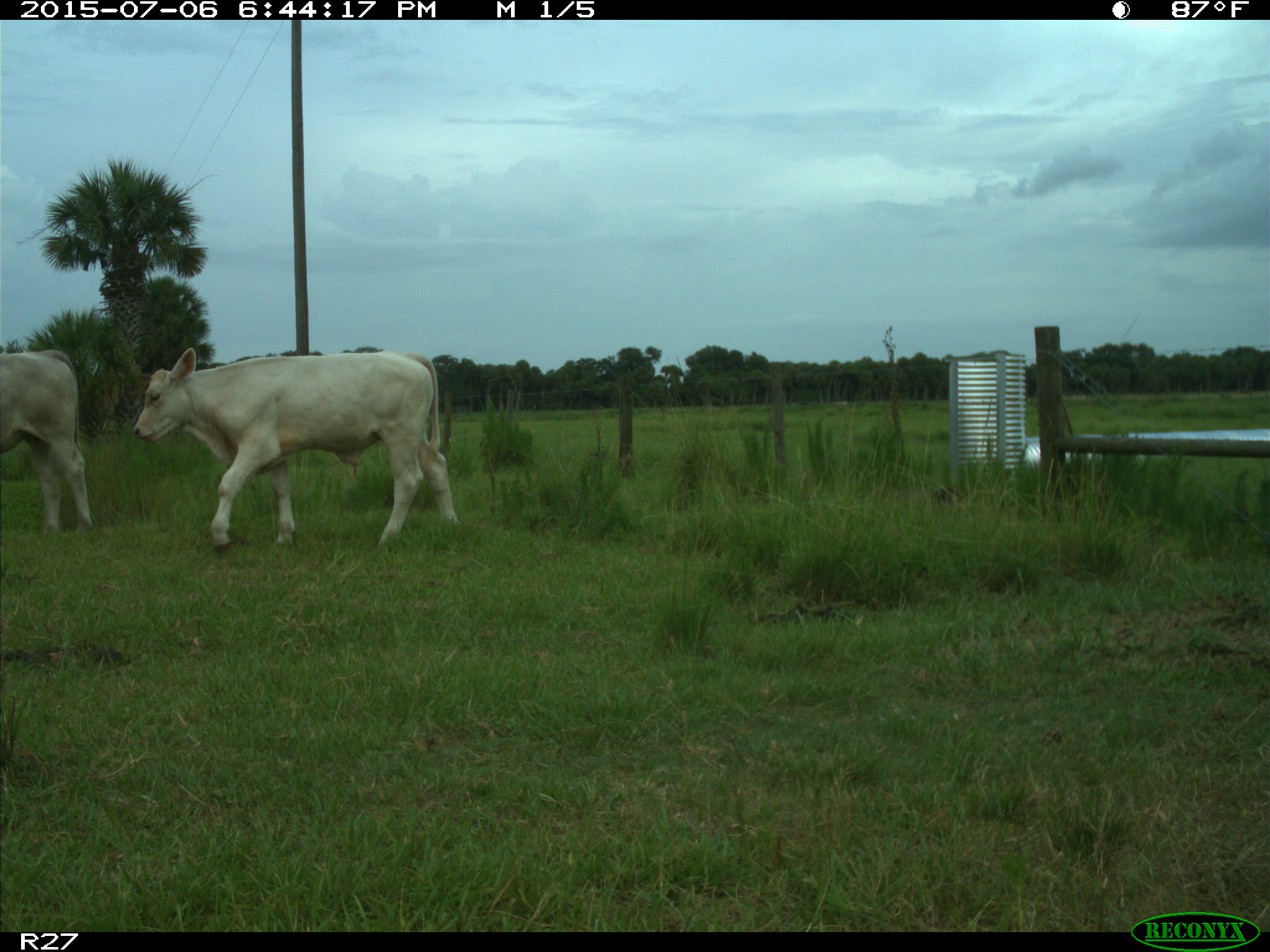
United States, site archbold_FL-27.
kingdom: Animalia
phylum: Chordata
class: Mammalia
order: Artiodactyla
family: Bovidae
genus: Bos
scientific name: Bos taurus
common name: domestic cow